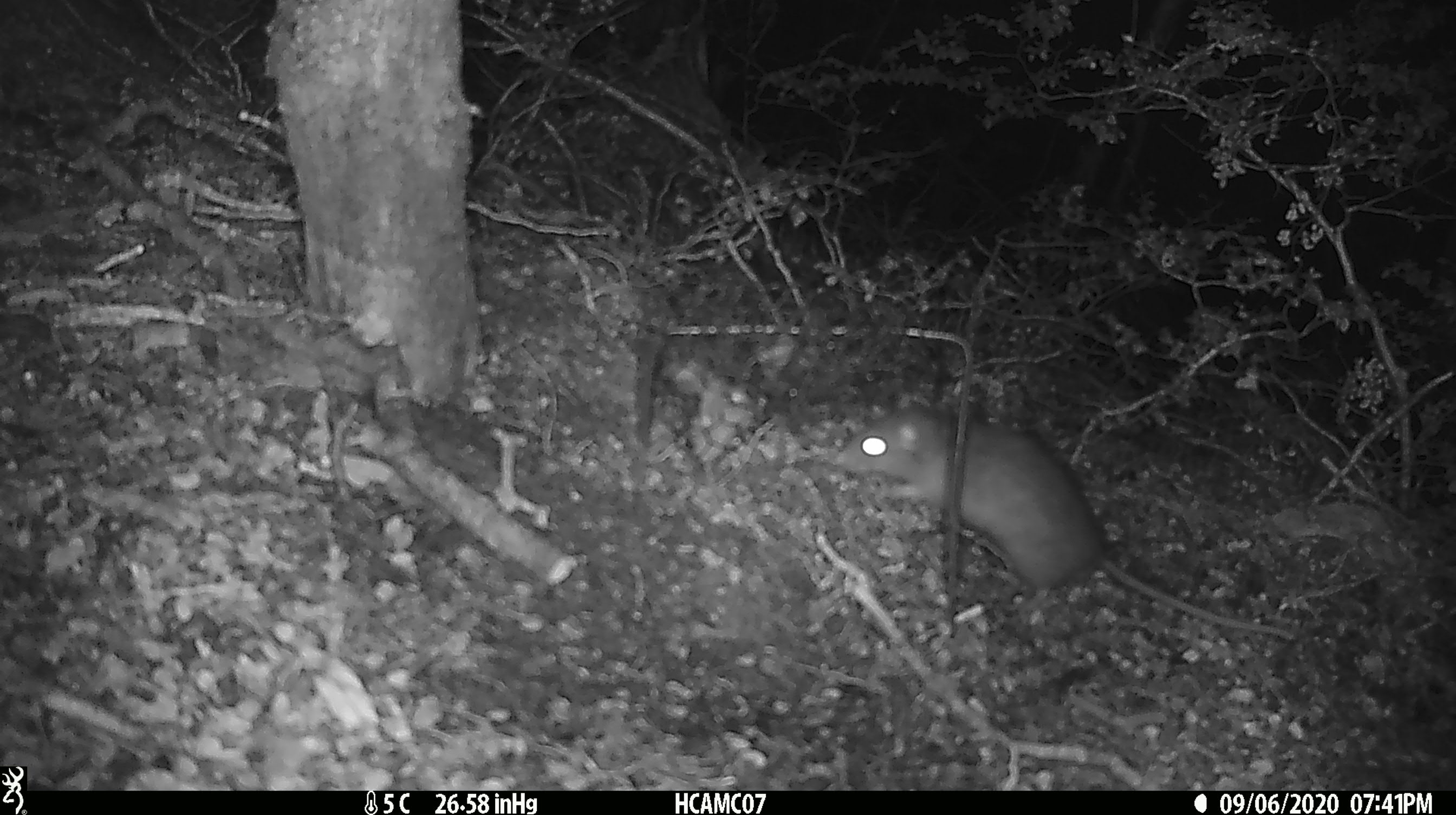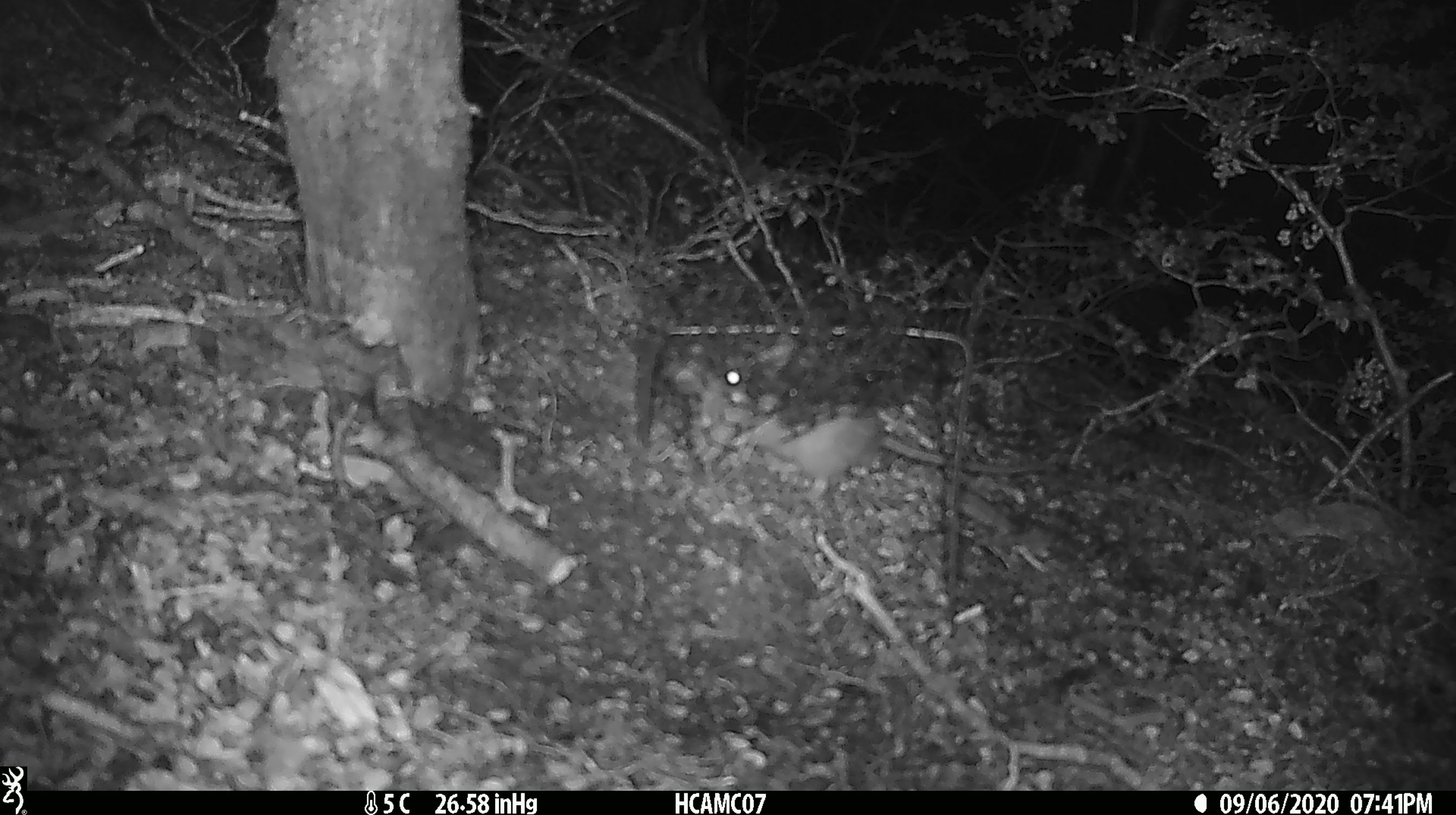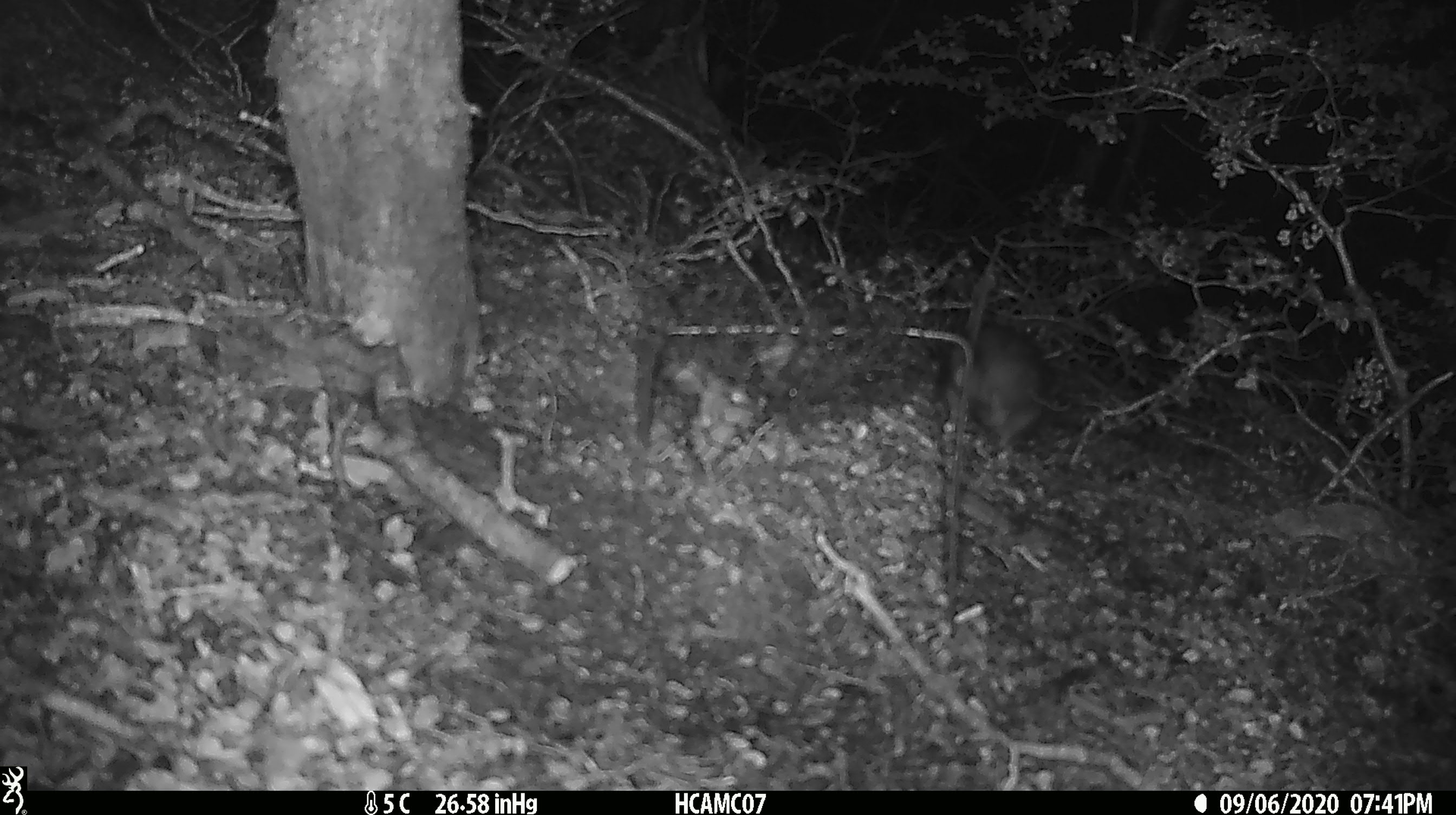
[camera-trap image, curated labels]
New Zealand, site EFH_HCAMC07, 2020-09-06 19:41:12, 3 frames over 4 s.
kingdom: Animalia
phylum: Chordata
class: Mammalia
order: Rodentia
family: Muridae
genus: Rattus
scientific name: Rattus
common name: rat